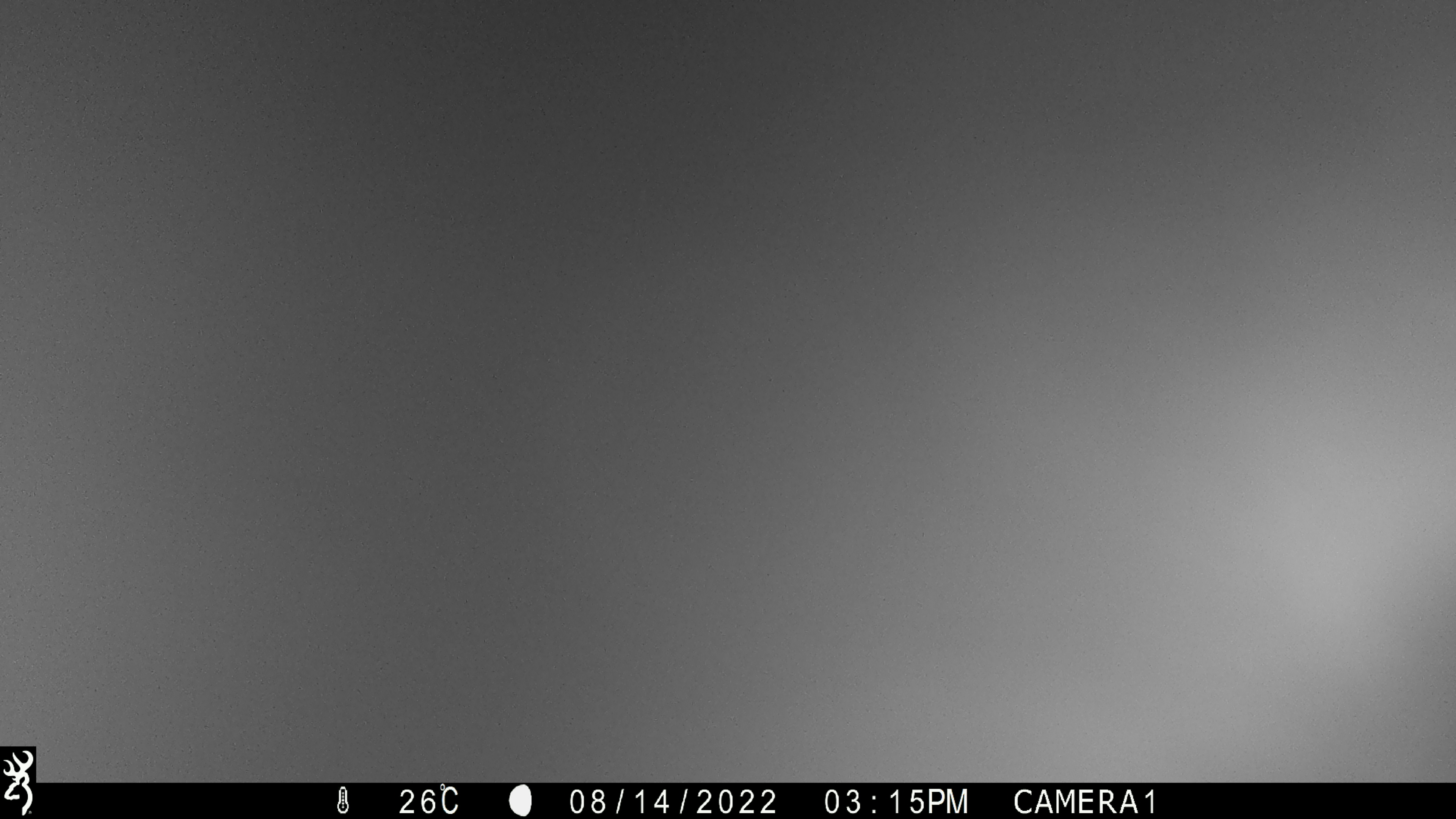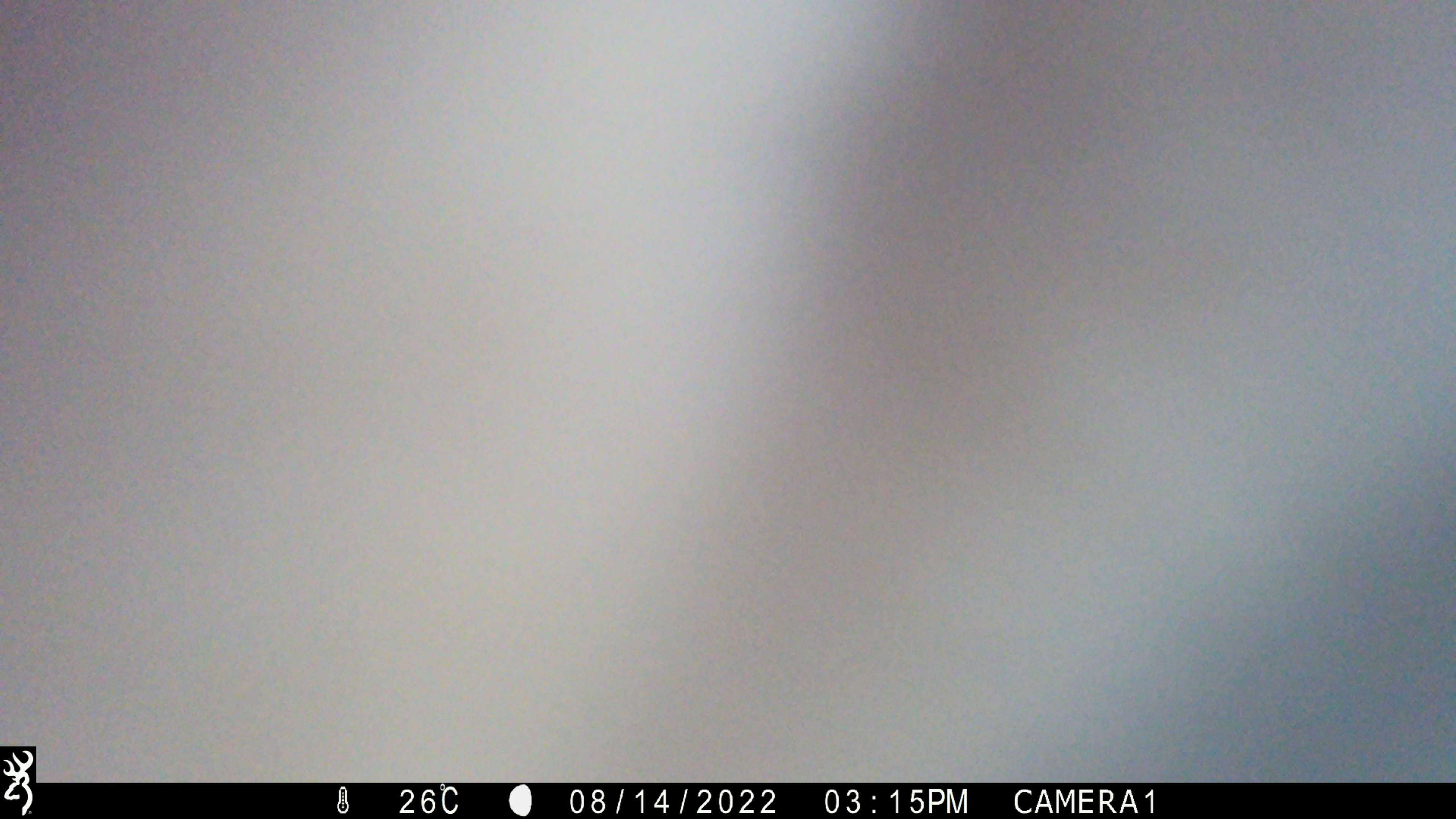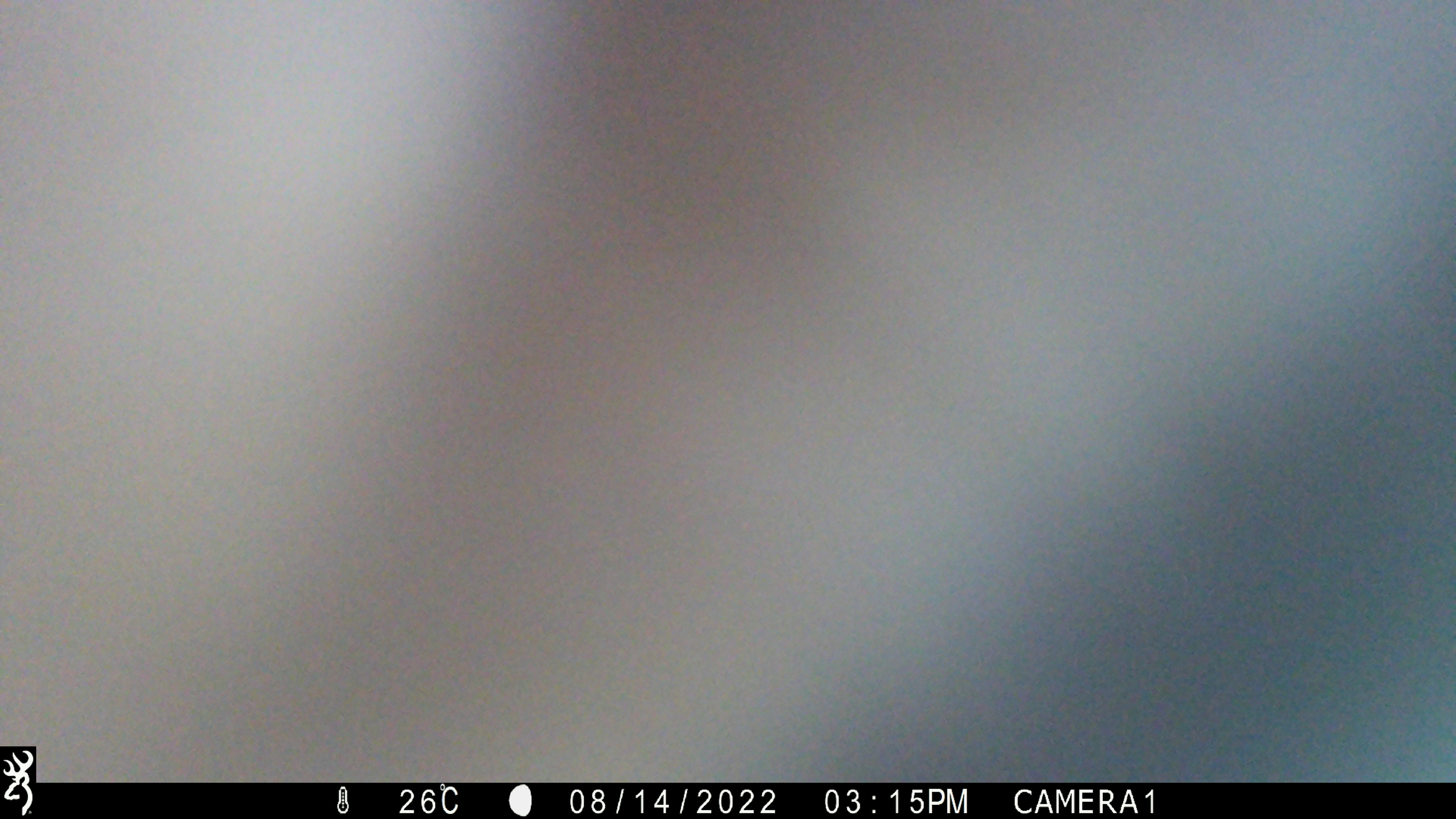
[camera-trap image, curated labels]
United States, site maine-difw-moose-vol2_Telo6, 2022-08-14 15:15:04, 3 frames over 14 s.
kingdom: Animalia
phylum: Chordata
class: Mammalia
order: Artiodactyla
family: Cervidae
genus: Alces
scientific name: Alces alces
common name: moose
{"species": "moose (Alces alces)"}